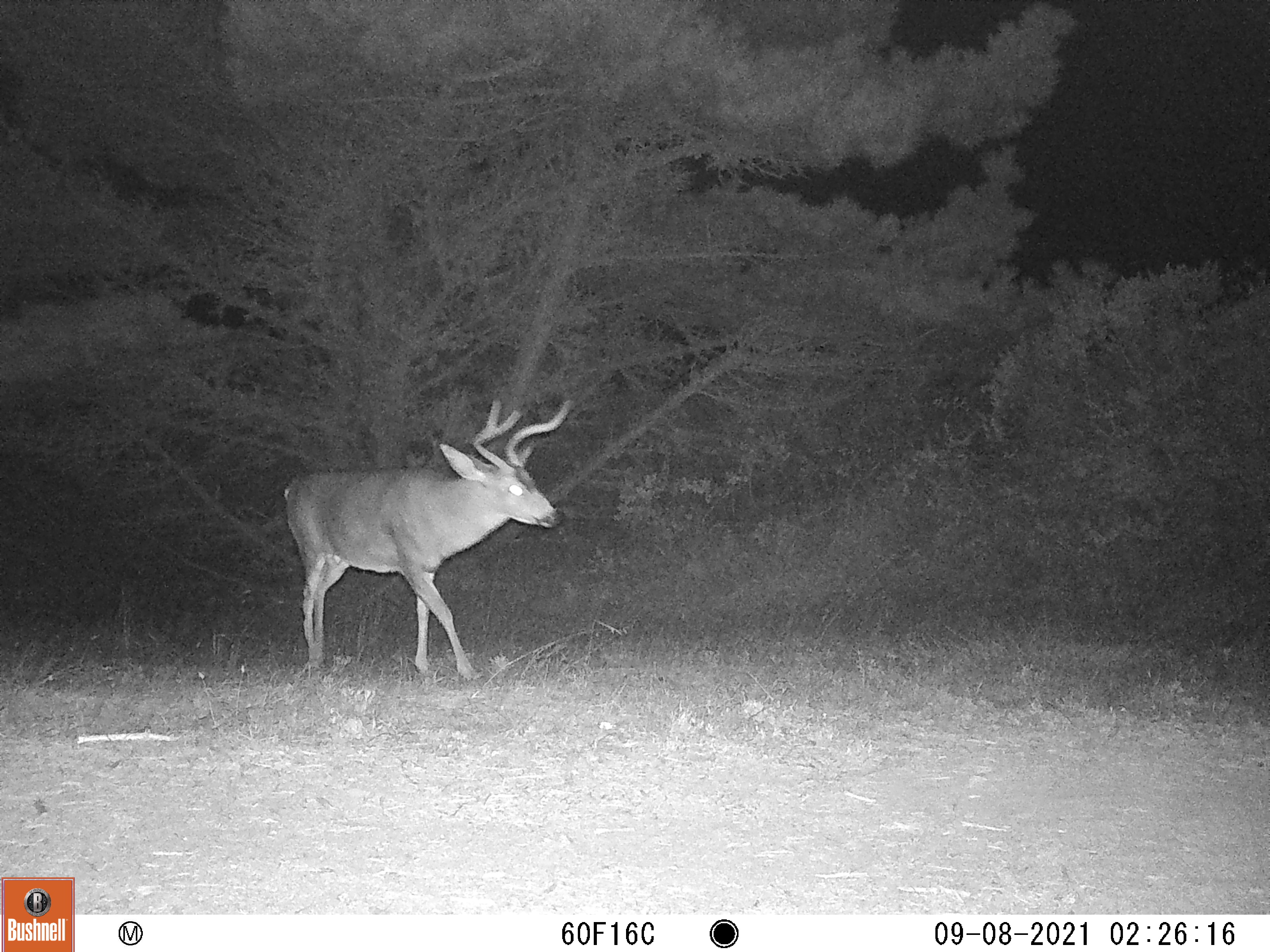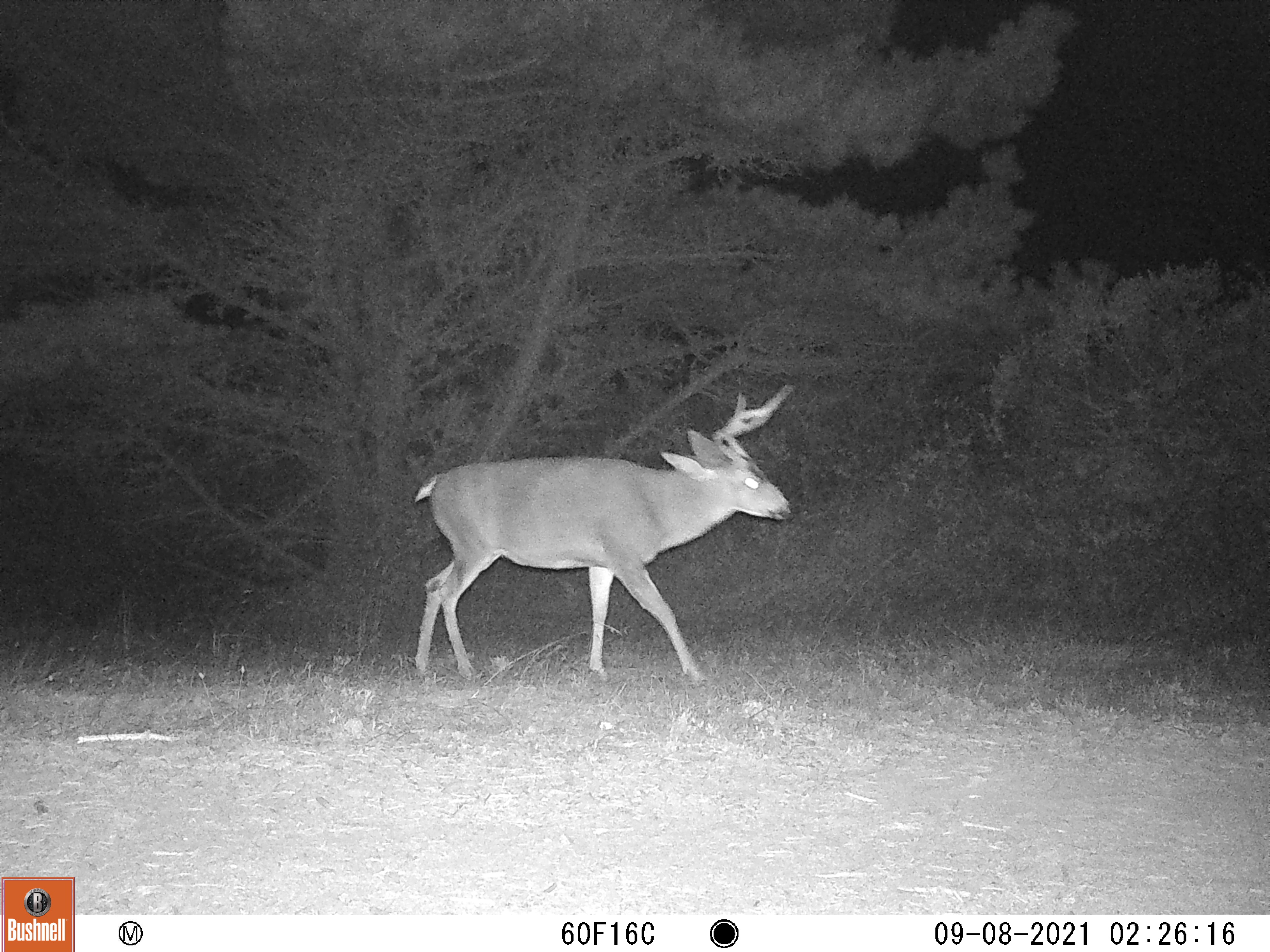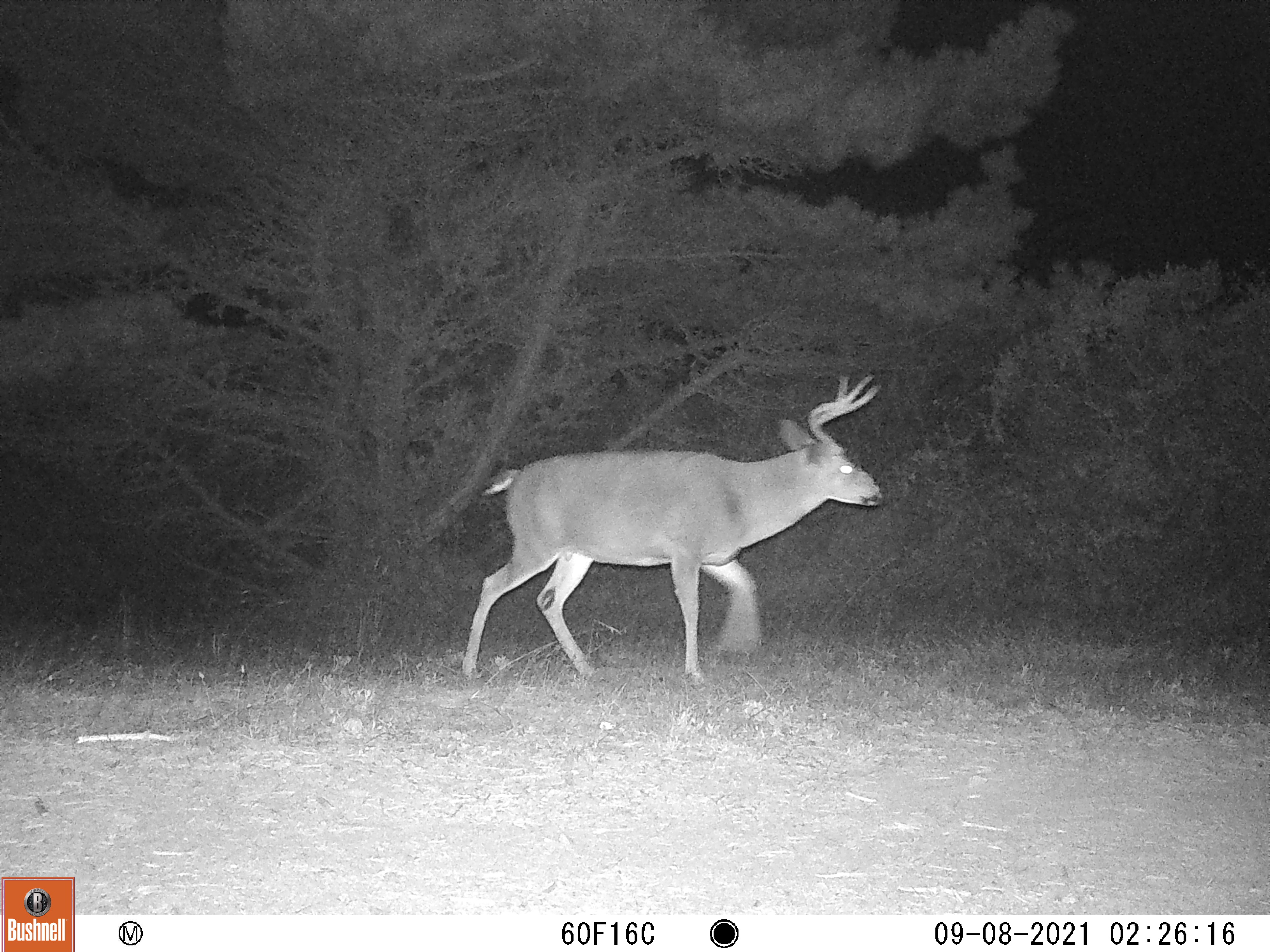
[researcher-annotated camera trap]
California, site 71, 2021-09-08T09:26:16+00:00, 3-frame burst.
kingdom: Animalia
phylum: Chordata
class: Mammalia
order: Artiodactyla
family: Cervidae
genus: Odocoileus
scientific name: Odocoileus hemionus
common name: mule deer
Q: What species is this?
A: Mule deer (Odocoileus hemionus).